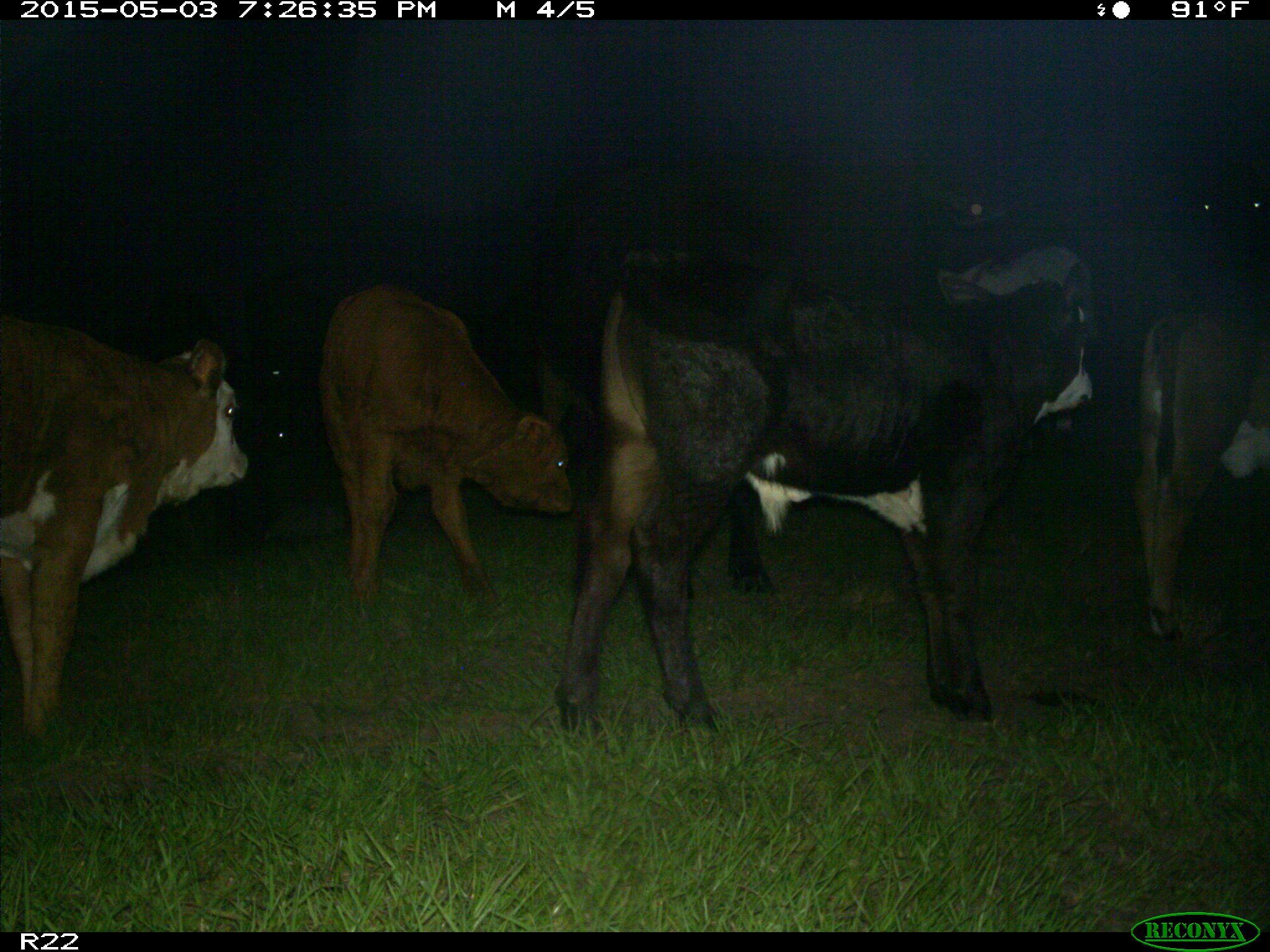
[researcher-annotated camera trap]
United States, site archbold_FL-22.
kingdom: Animalia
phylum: Chordata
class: Mammalia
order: Artiodactyla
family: Bovidae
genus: Bos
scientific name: Bos taurus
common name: domestic cow